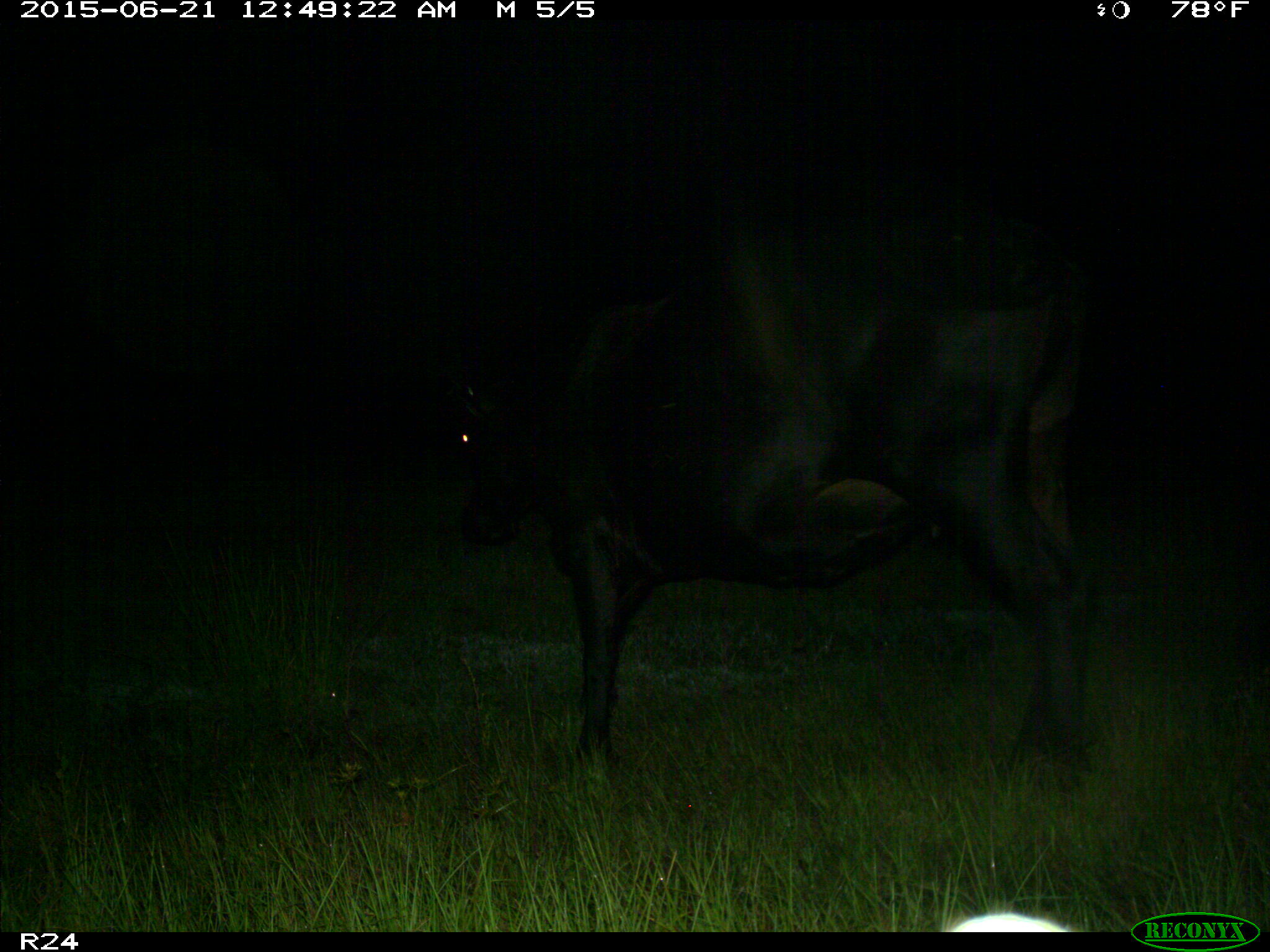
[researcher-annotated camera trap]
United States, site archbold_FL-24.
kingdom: Animalia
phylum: Chordata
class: Mammalia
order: Artiodactyla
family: Bovidae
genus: Bos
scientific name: Bos taurus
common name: domestic cow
Bos taurus (domestic cow).